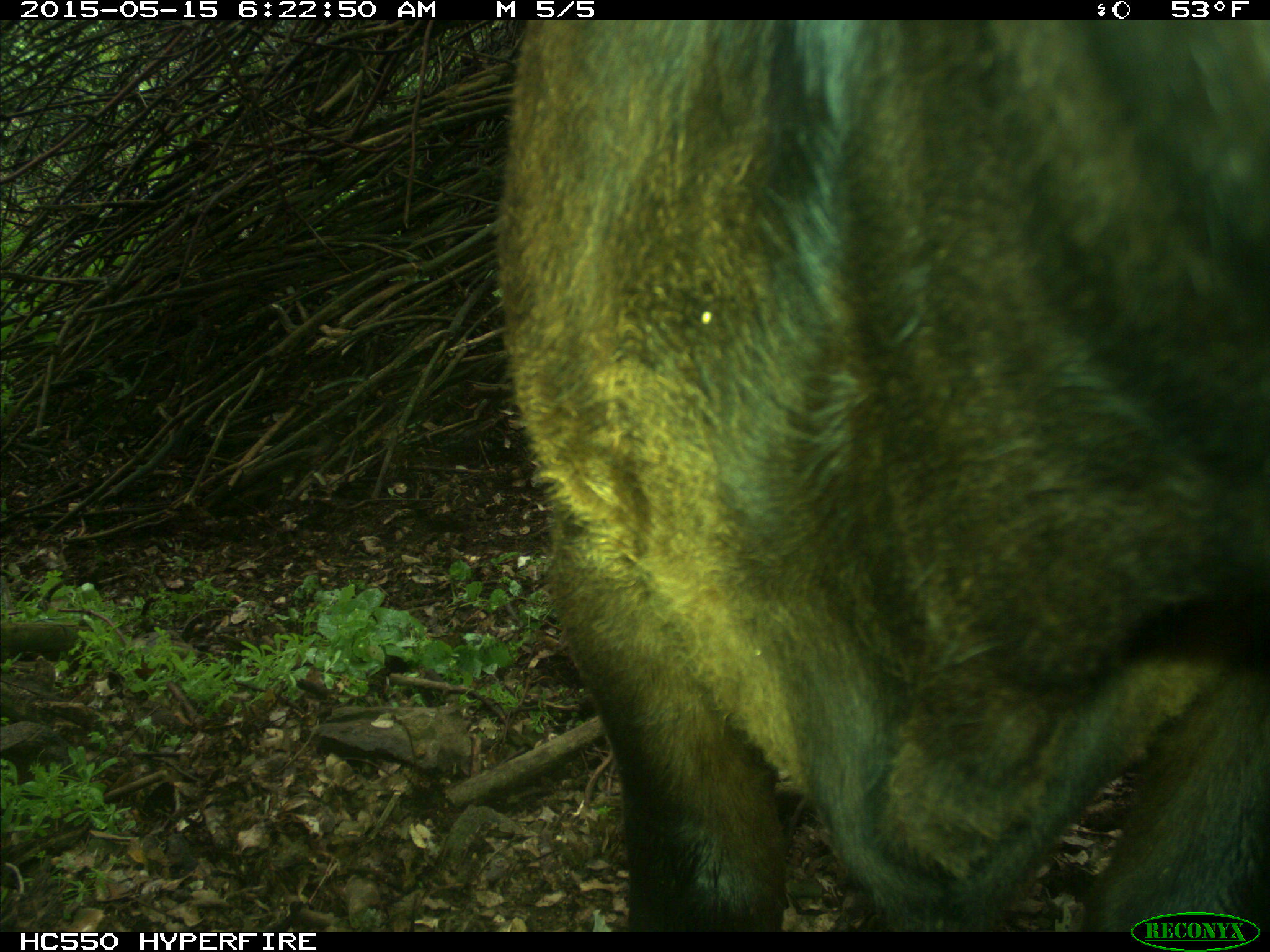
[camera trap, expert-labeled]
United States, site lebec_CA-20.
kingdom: Animalia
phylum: Chordata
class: Mammalia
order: Artiodactyla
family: Bovidae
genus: Bos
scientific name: Bos taurus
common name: domestic cow